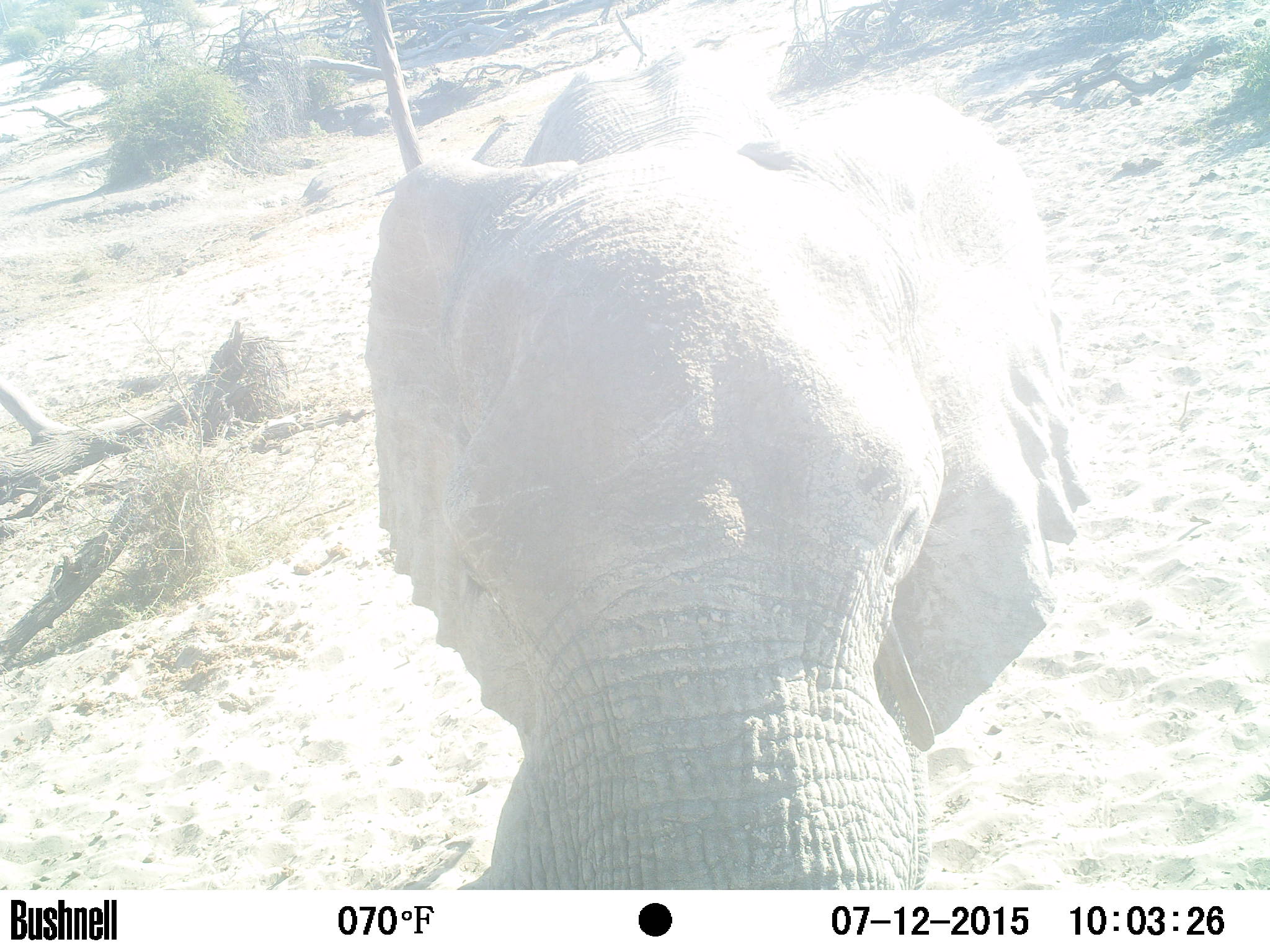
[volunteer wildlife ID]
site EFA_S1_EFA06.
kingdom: Animalia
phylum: Chordata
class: Mammalia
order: Proboscidea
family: Elephantidae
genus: Loxodonta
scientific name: Loxodonta africana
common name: african bush elephant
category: elephant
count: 1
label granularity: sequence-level